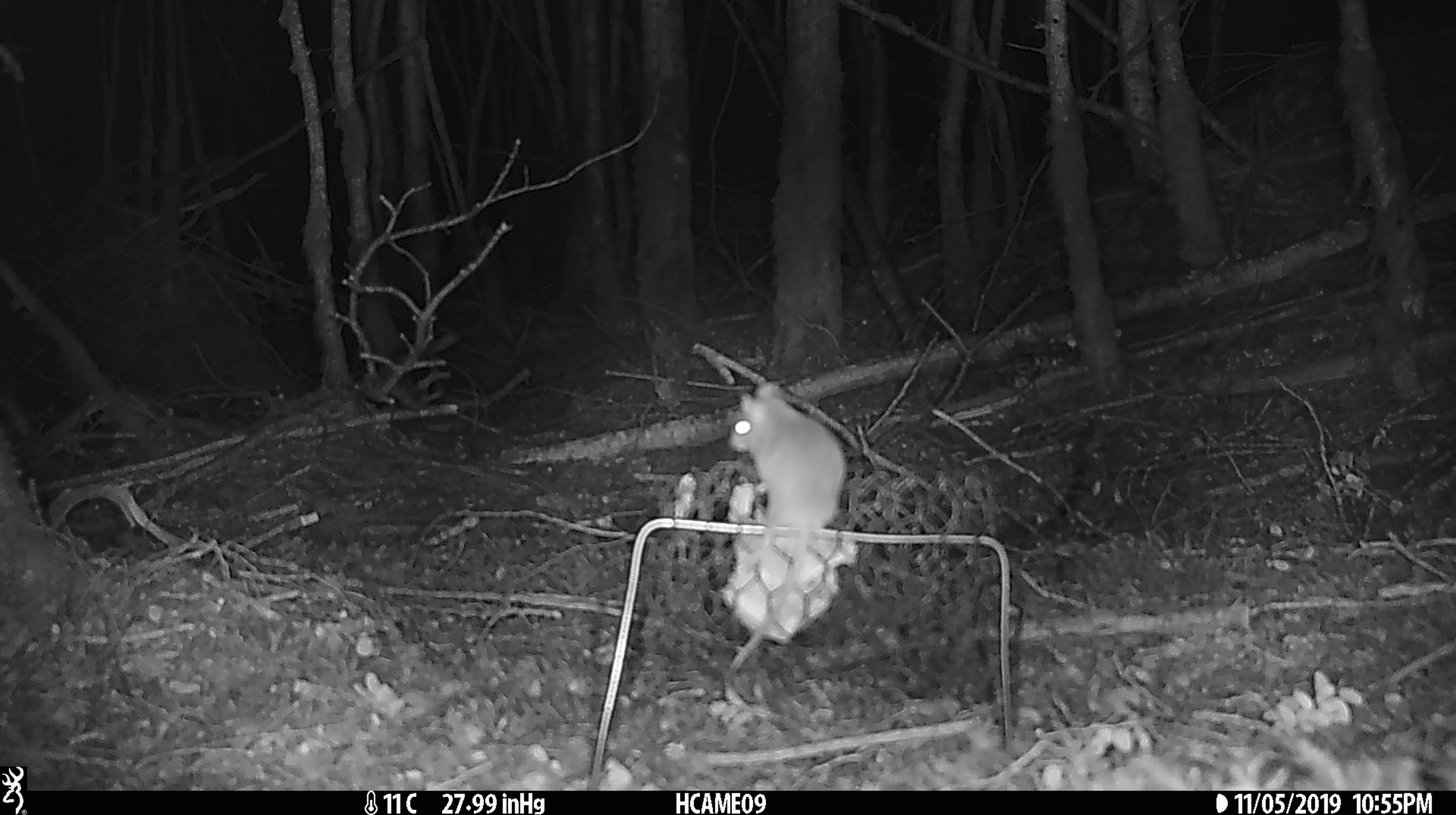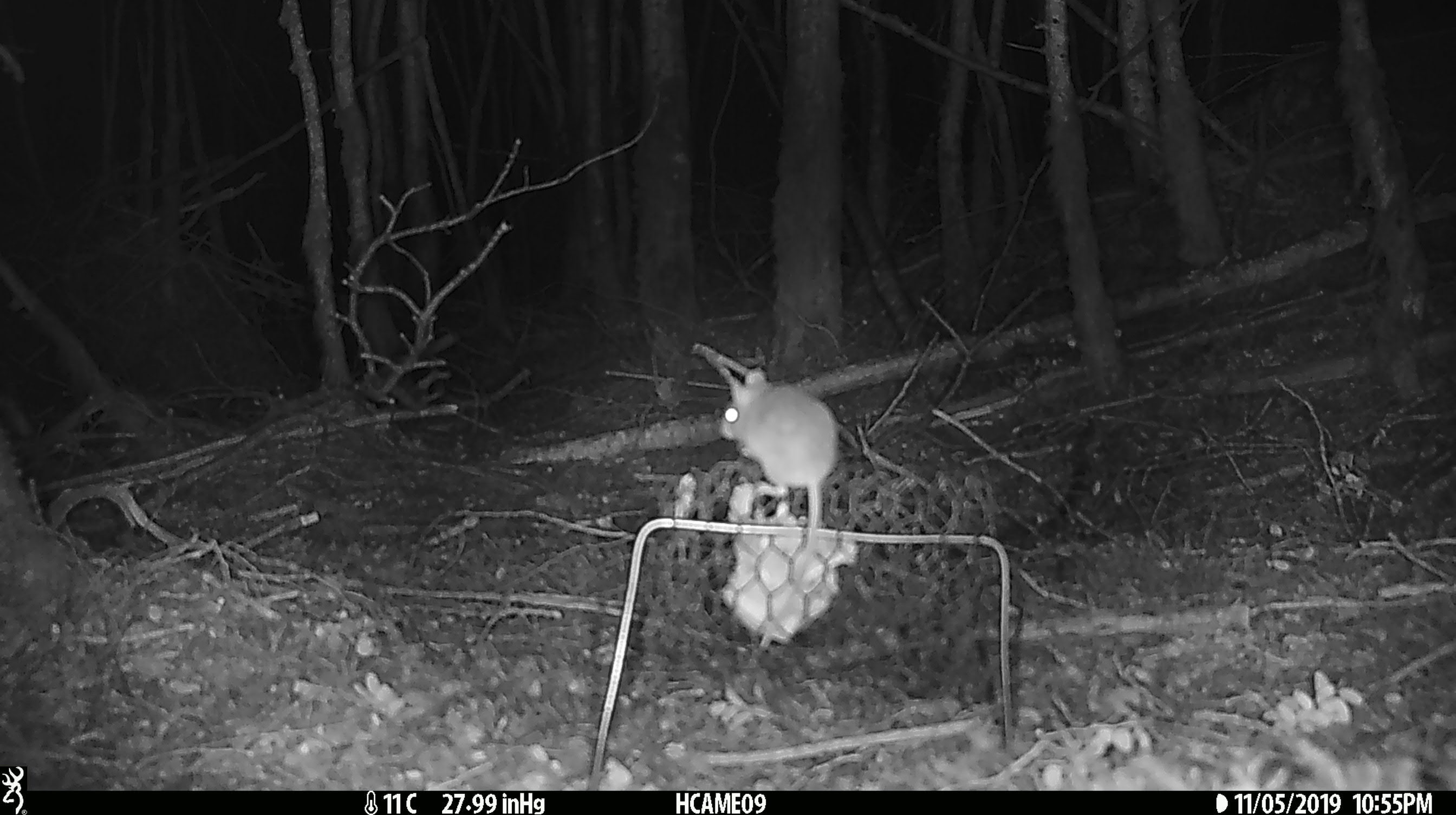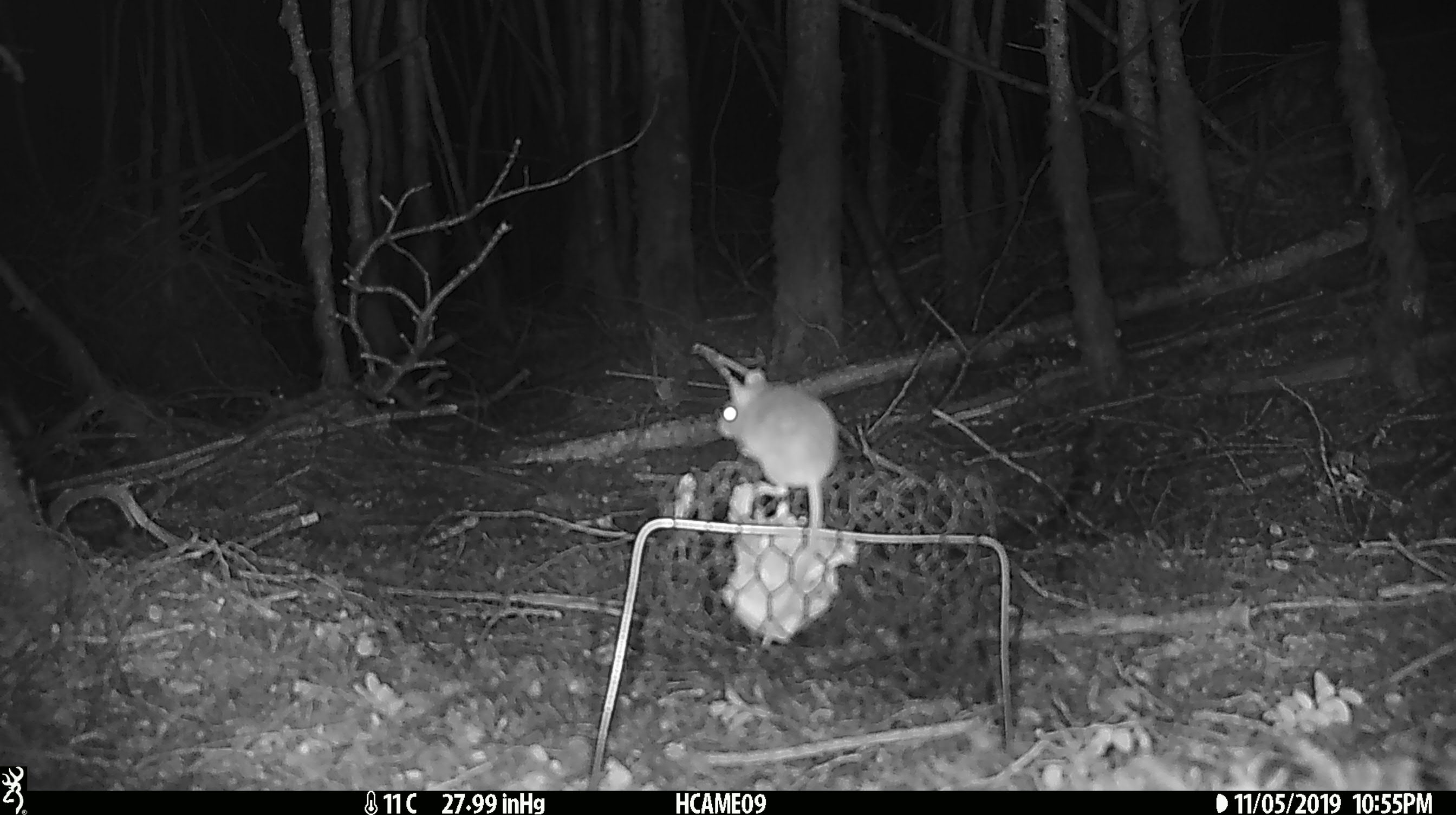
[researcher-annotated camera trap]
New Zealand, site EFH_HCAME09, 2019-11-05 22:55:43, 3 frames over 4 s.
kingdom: Animalia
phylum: Chordata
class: Mammalia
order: Rodentia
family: Muridae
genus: Mus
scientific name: Mus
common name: mouse